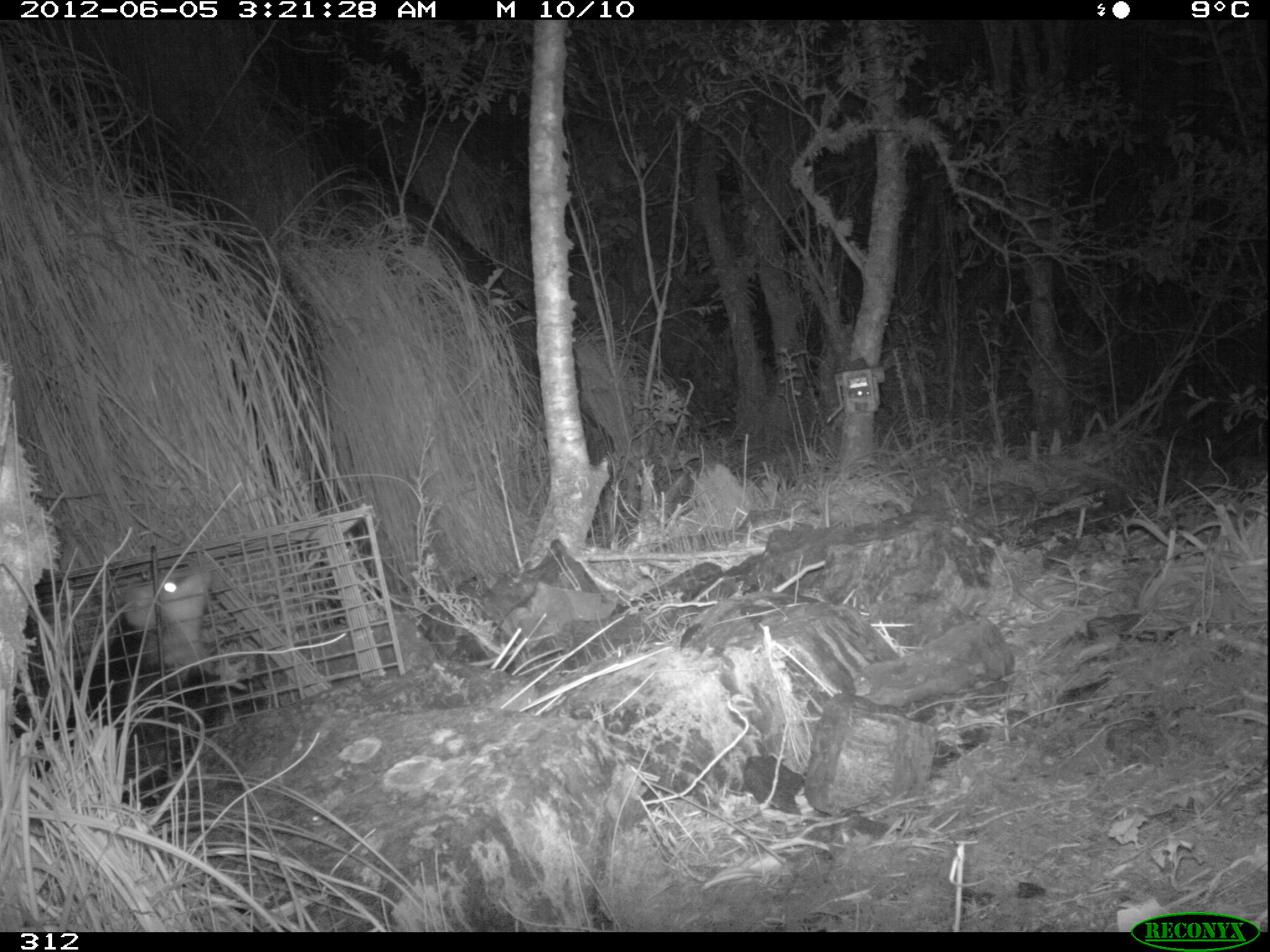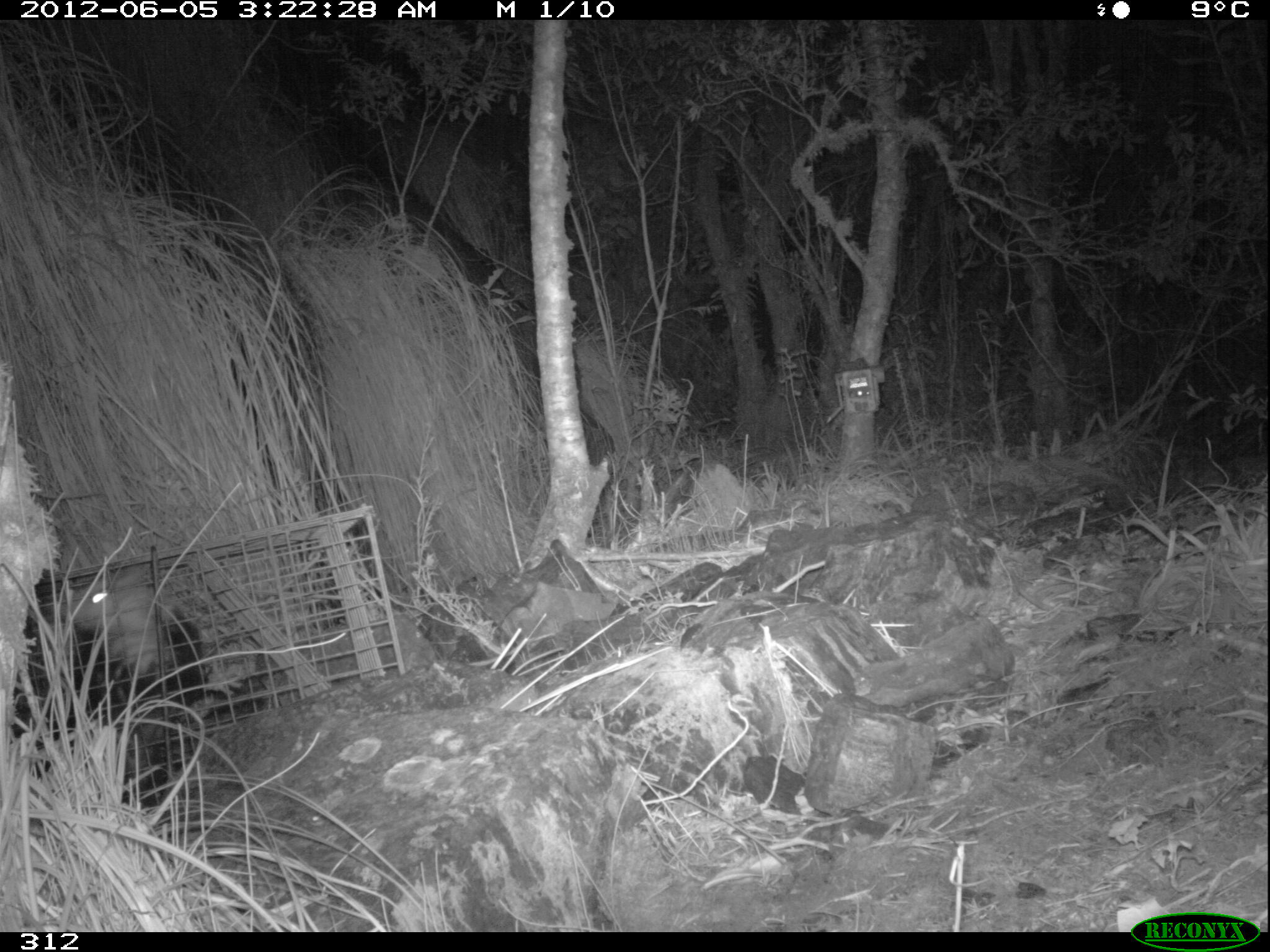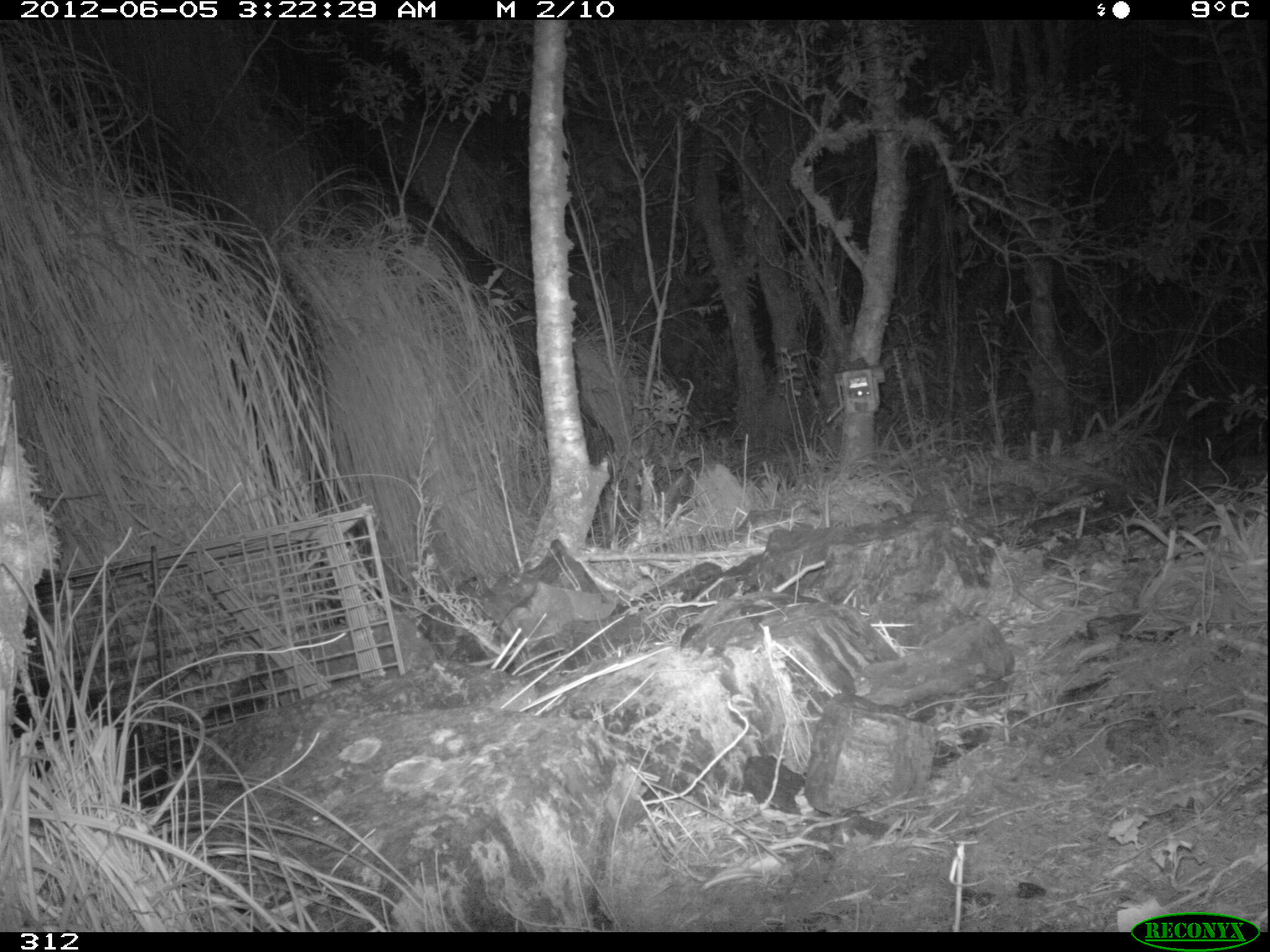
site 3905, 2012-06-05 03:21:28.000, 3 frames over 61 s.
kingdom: Animalia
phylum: Chordata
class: Mammalia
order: Didelphimorphia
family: Didelphidae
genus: Didelphis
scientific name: Didelphis pernigra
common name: andean white-eared opossum